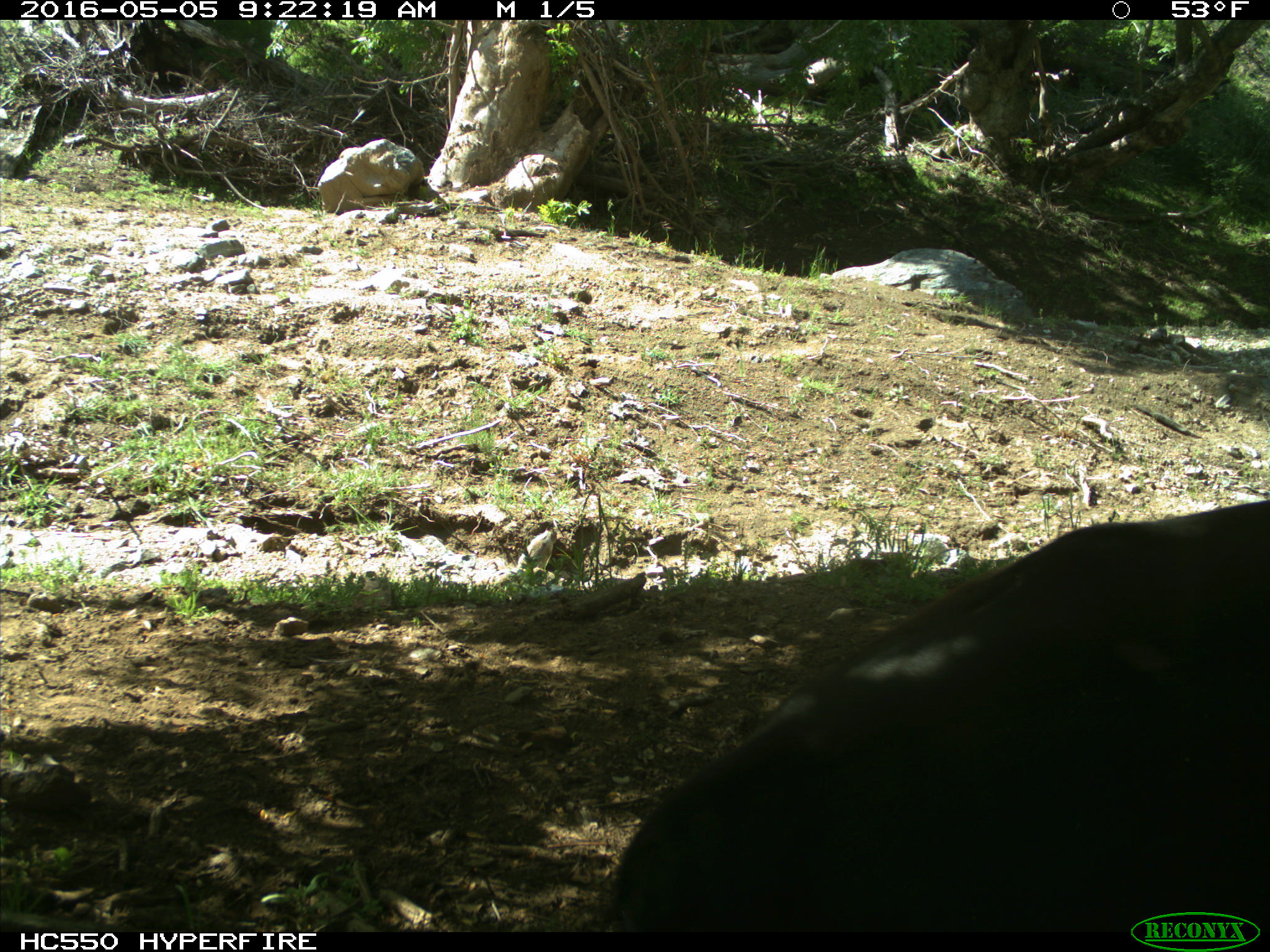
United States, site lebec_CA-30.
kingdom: Animalia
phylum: Chordata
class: Mammalia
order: Artiodactyla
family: Bovidae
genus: Bos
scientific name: Bos taurus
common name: domestic cow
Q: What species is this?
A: Bos taurus (domestic cow).